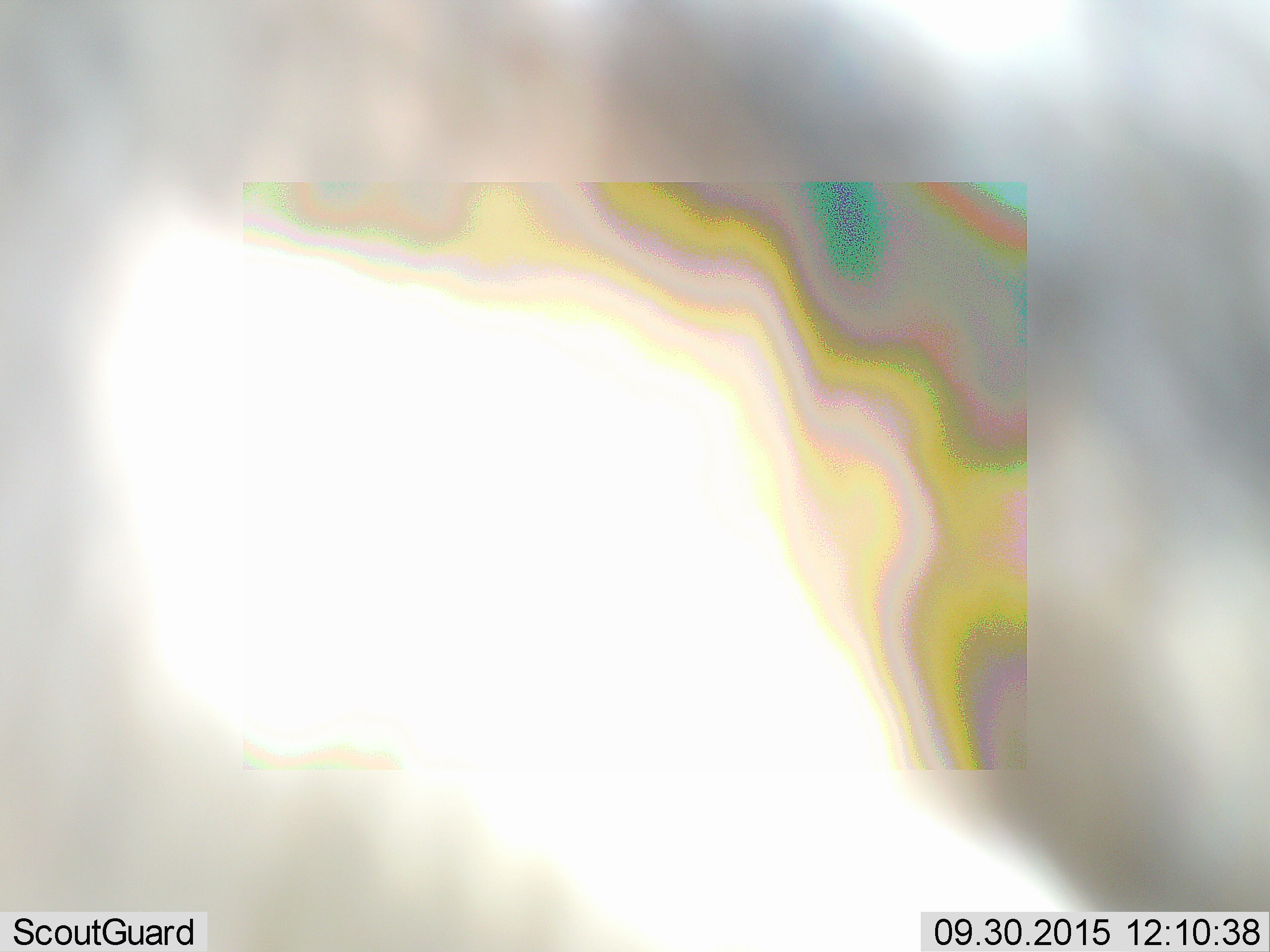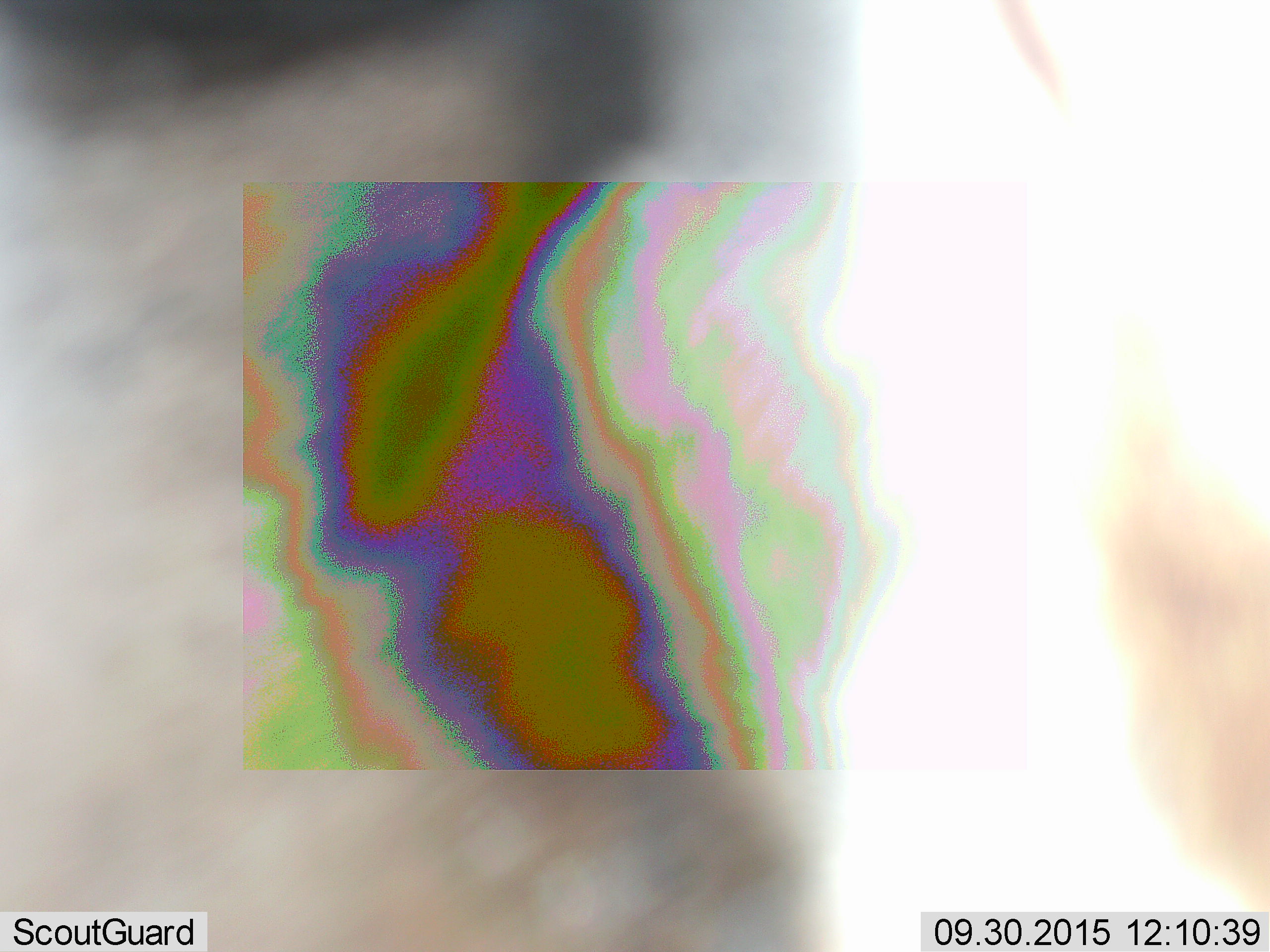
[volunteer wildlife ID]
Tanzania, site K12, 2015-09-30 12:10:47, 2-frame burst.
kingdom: Animalia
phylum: Chordata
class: Mammalia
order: Artiodactyla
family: Bovidae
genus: Eudorcas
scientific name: Eudorcas thomsonii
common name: thomson's gazelle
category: gazellethomsons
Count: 1.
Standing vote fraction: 75%.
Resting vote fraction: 0%.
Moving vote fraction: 25%.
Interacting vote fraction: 0%.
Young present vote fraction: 0%.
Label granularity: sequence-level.